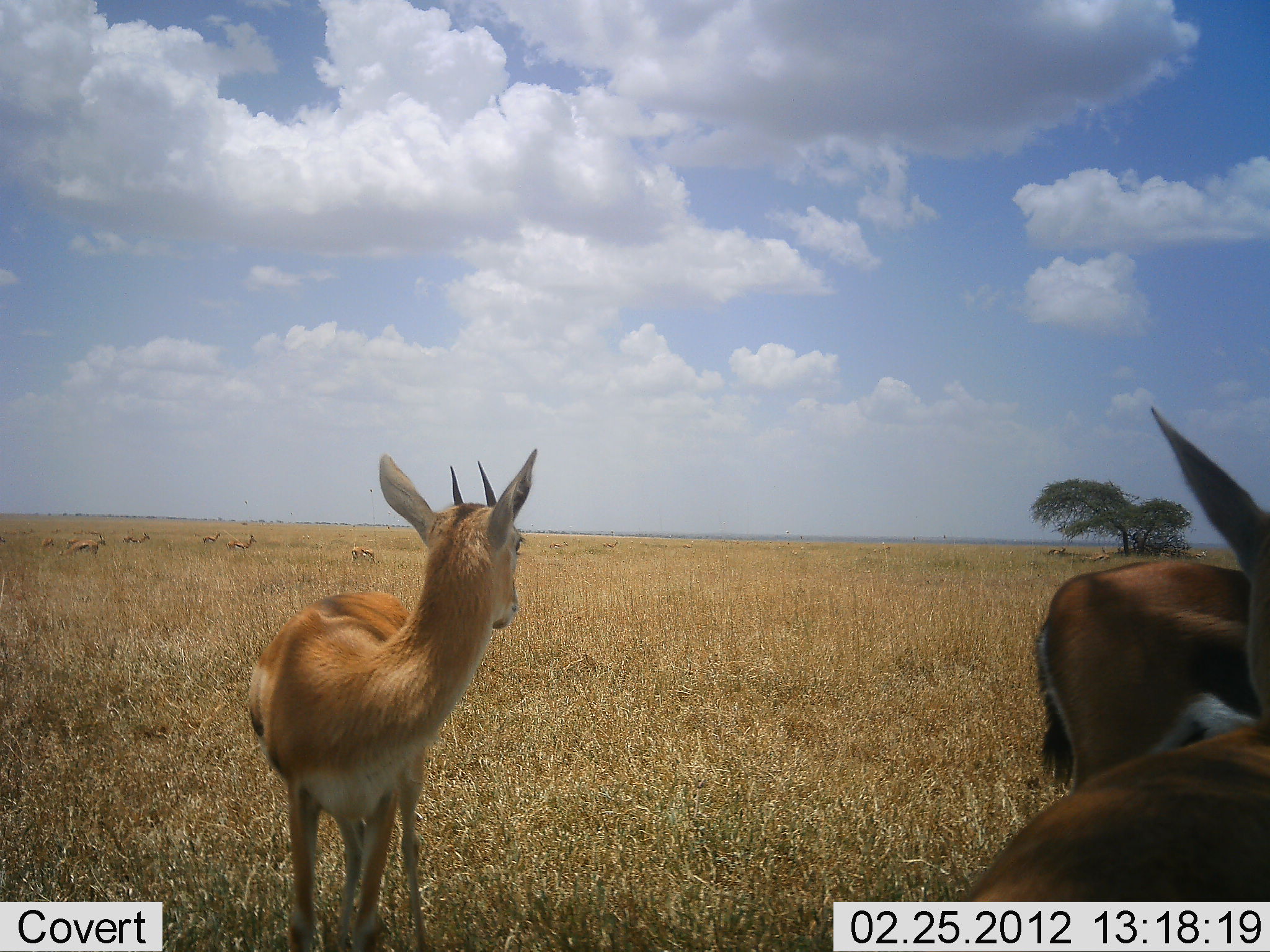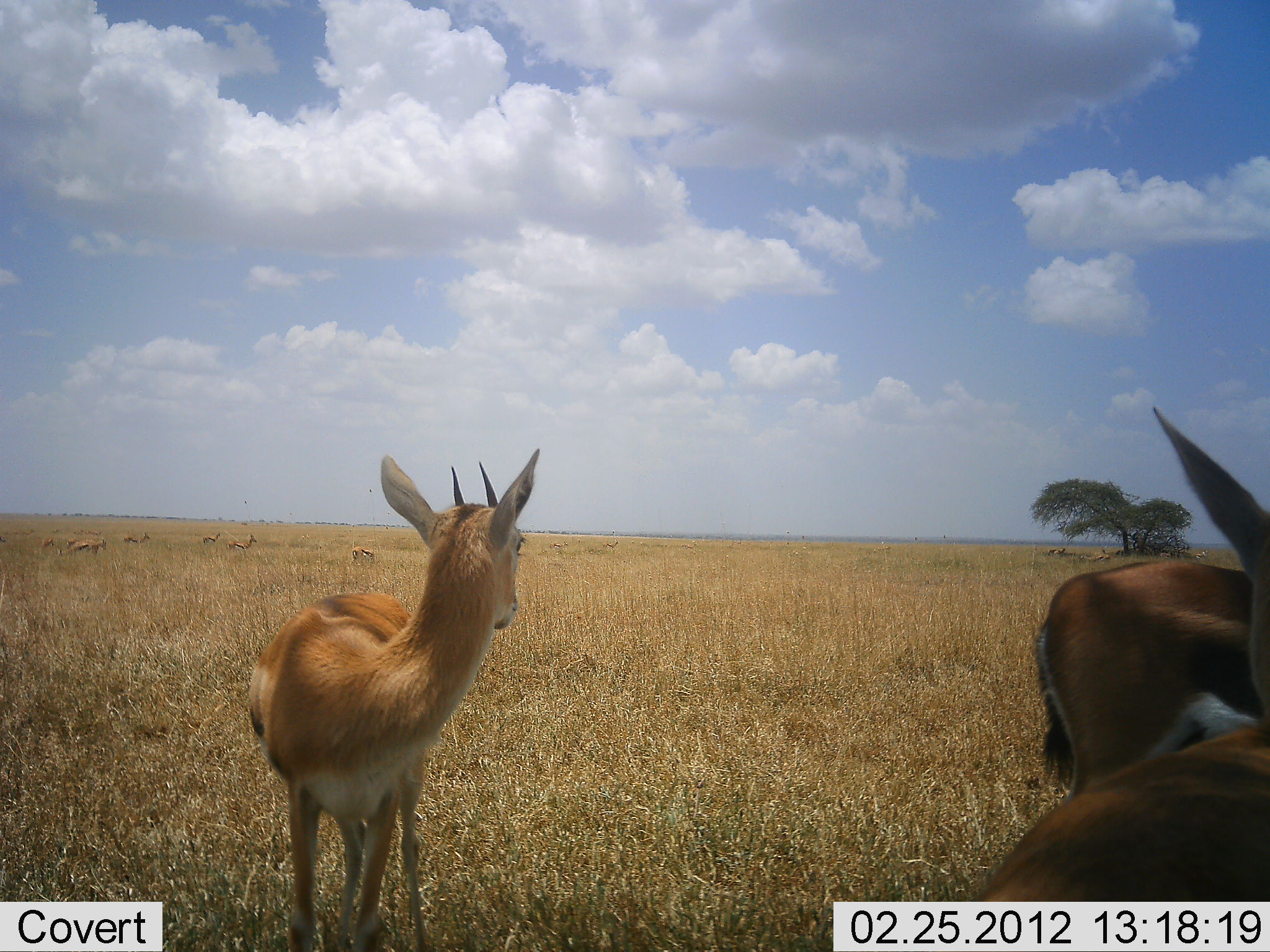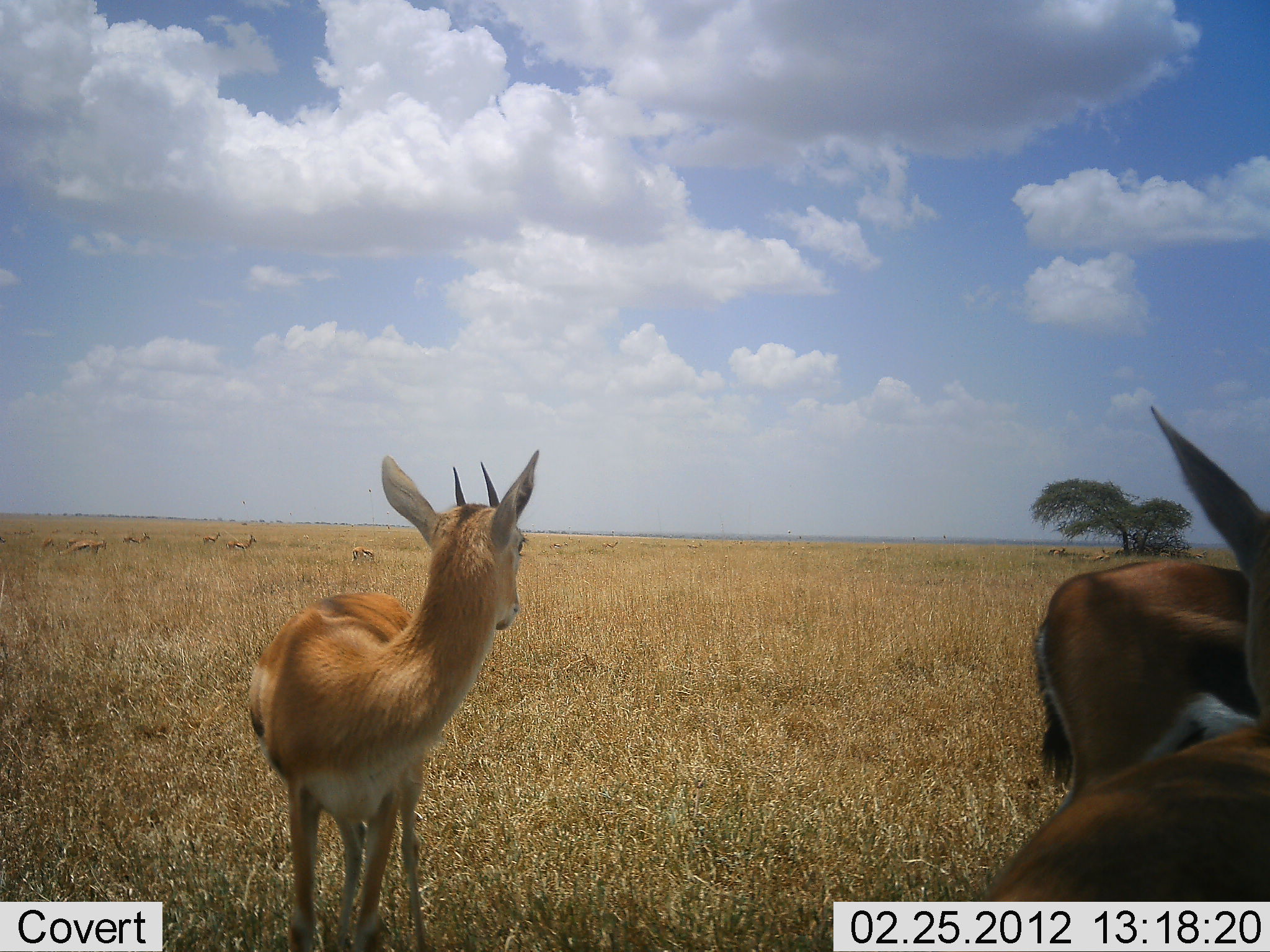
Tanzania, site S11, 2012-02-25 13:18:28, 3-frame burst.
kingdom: Animalia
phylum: Chordata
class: Mammalia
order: Artiodactyla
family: Bovidae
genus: Eudorcas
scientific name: Eudorcas thomsonii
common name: thomson's gazelle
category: gazellethomsons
Gazellethomsons (thomson's gazelle) (Eudorcas thomsonii), count 11-50. Behavior (volunteer vote fractions): standing 92%, resting 17%, moving 0%, interacting 0%. Young present (vote fraction): 8%. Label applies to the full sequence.